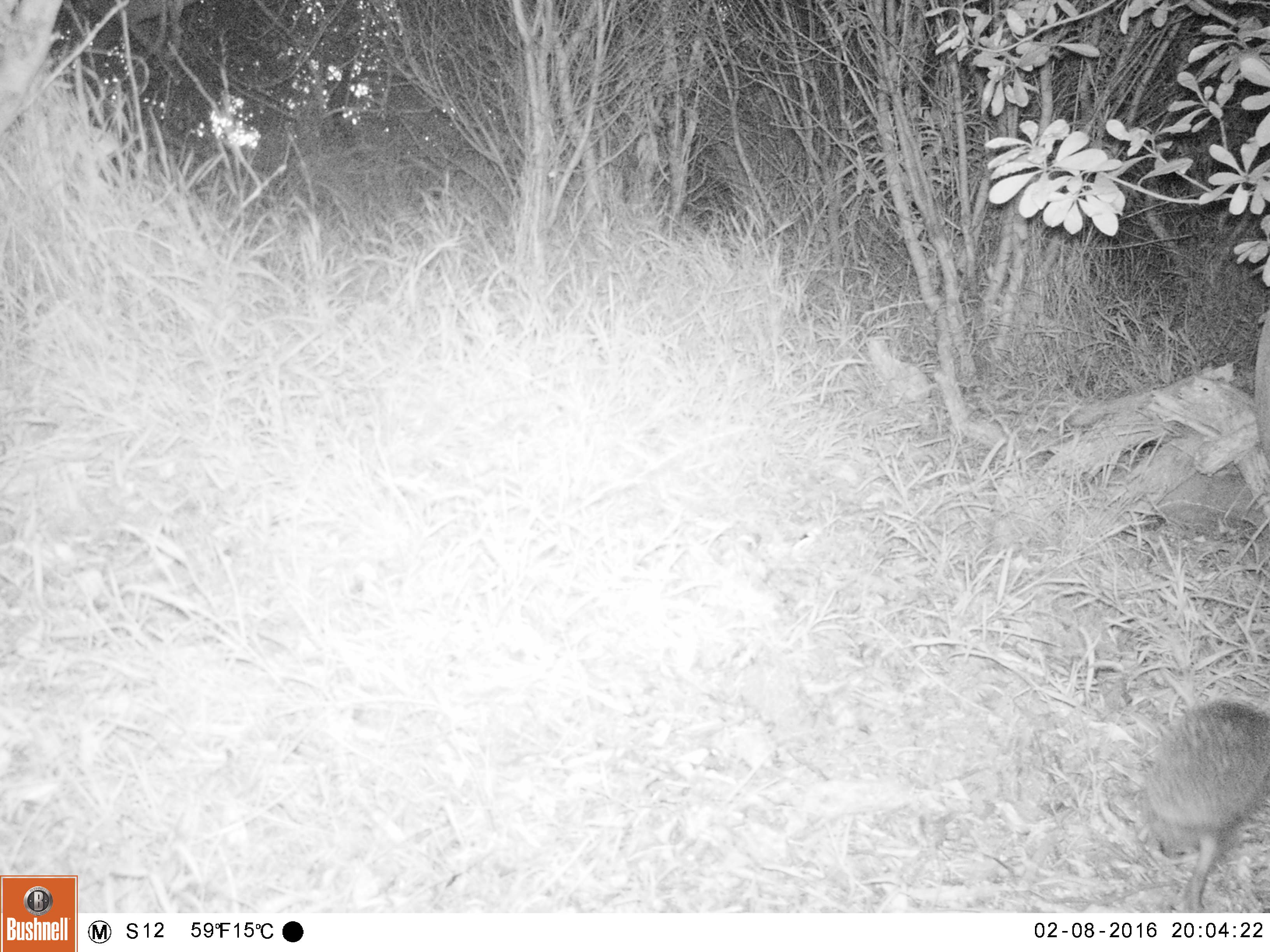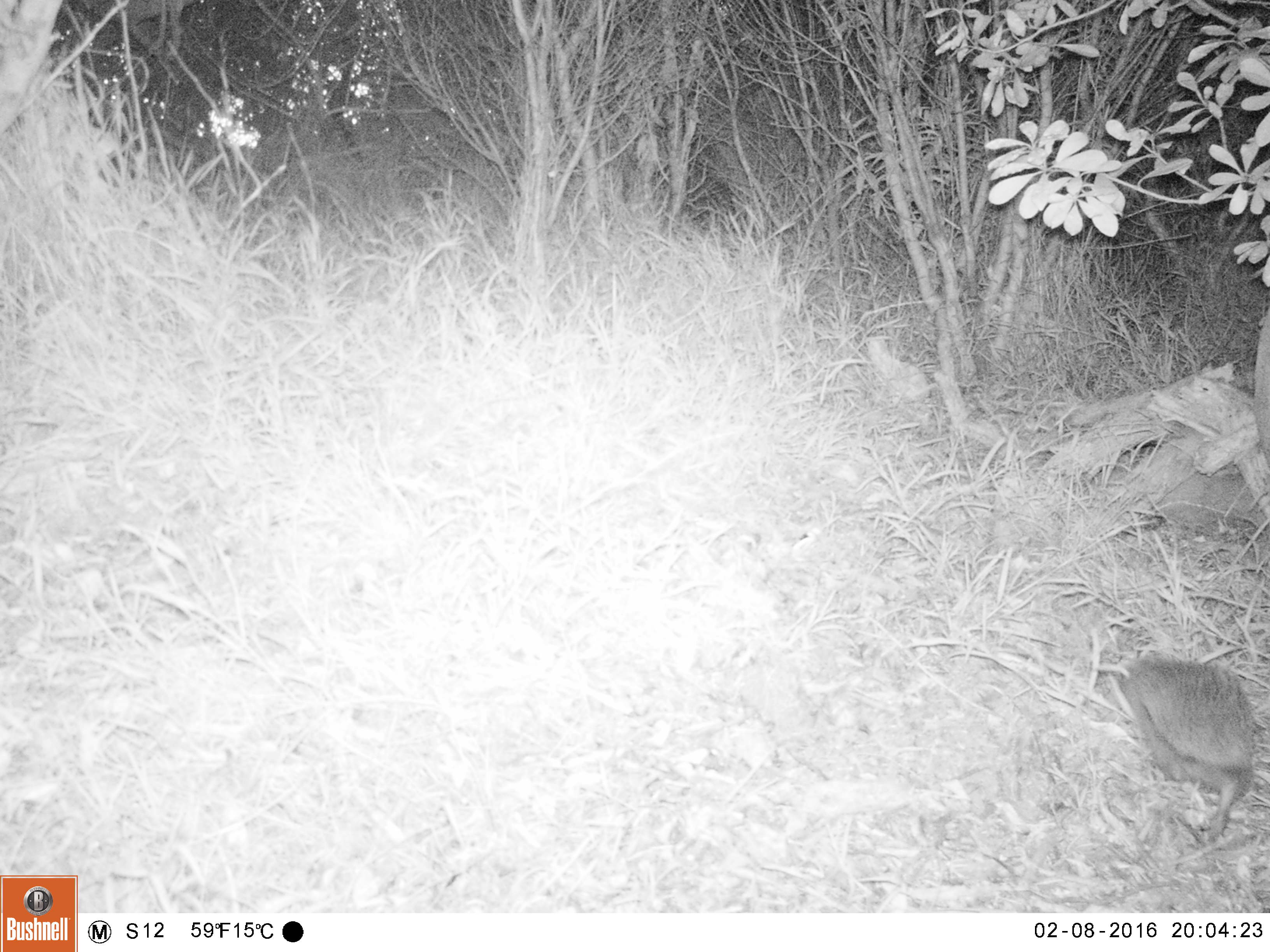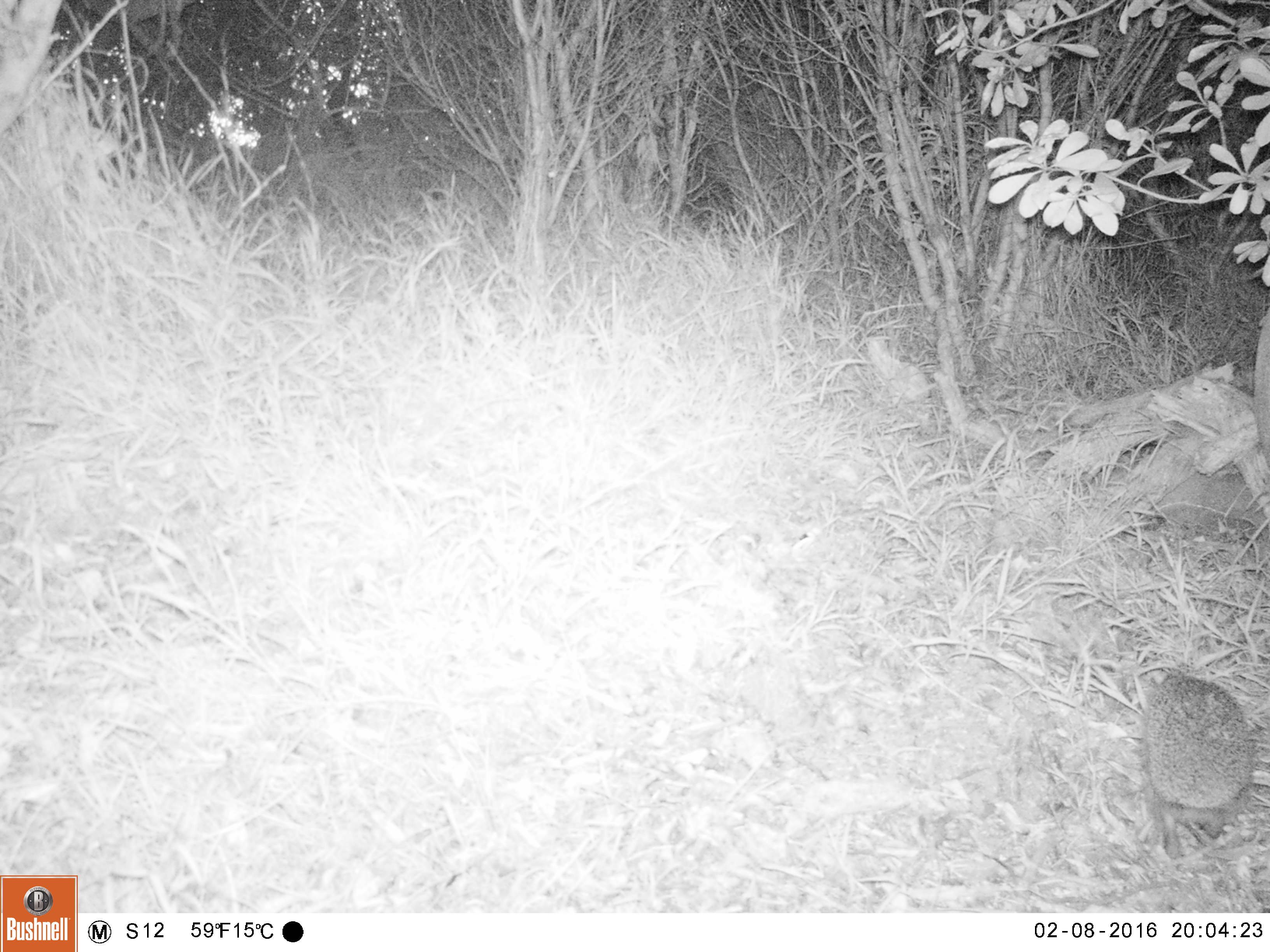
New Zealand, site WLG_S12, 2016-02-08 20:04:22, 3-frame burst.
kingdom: Animalia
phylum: Chordata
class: Mammalia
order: Eulipotyphla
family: Erinaceidae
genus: Erinaceus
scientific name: Erinaceus europaeus europaeus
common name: european hedgehog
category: hedgehog